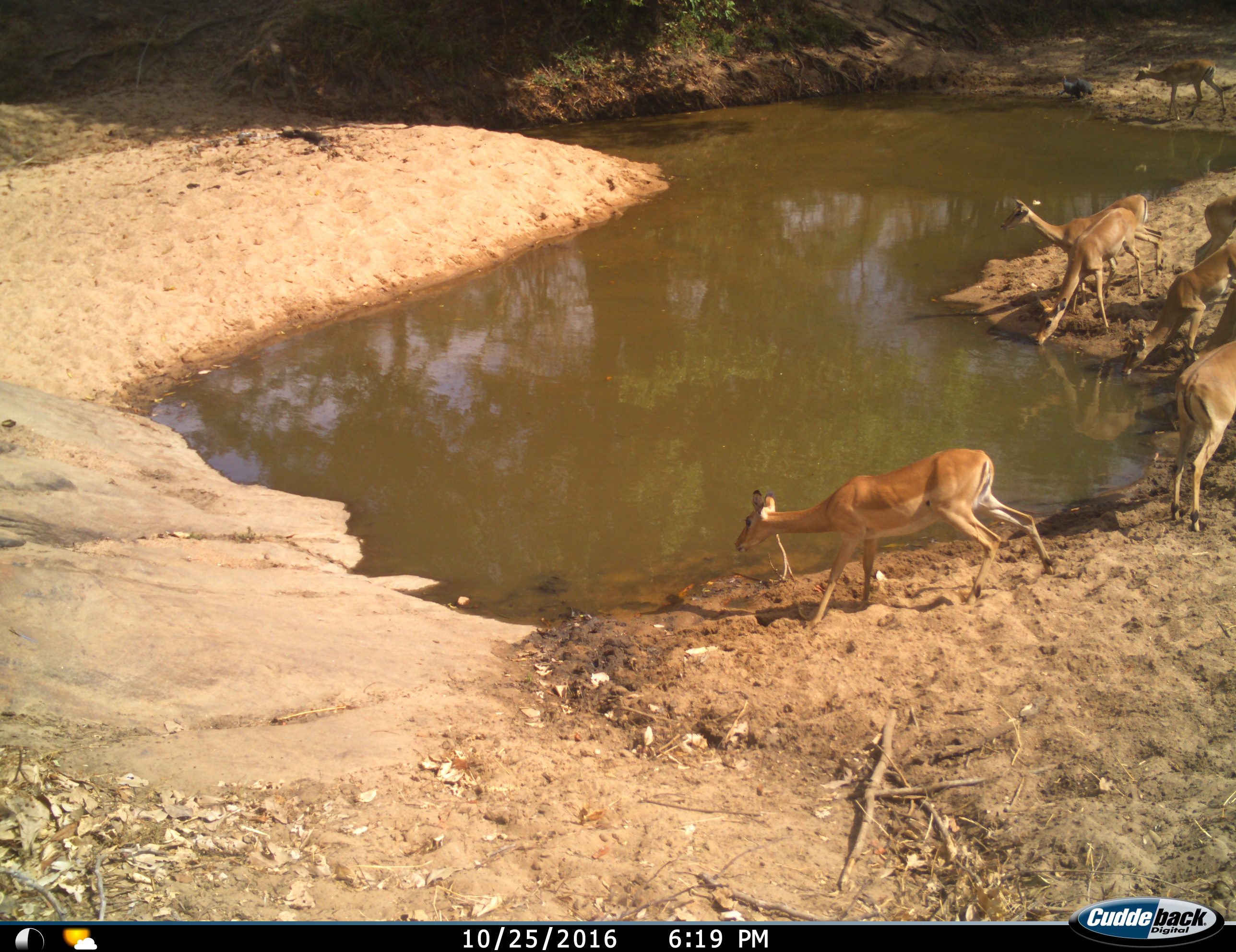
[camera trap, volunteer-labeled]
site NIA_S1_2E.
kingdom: Animalia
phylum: Chordata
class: Mammalia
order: Artiodactyla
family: Bovidae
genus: Aepyceros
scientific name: Aepyceros melampus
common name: impala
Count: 7.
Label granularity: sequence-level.